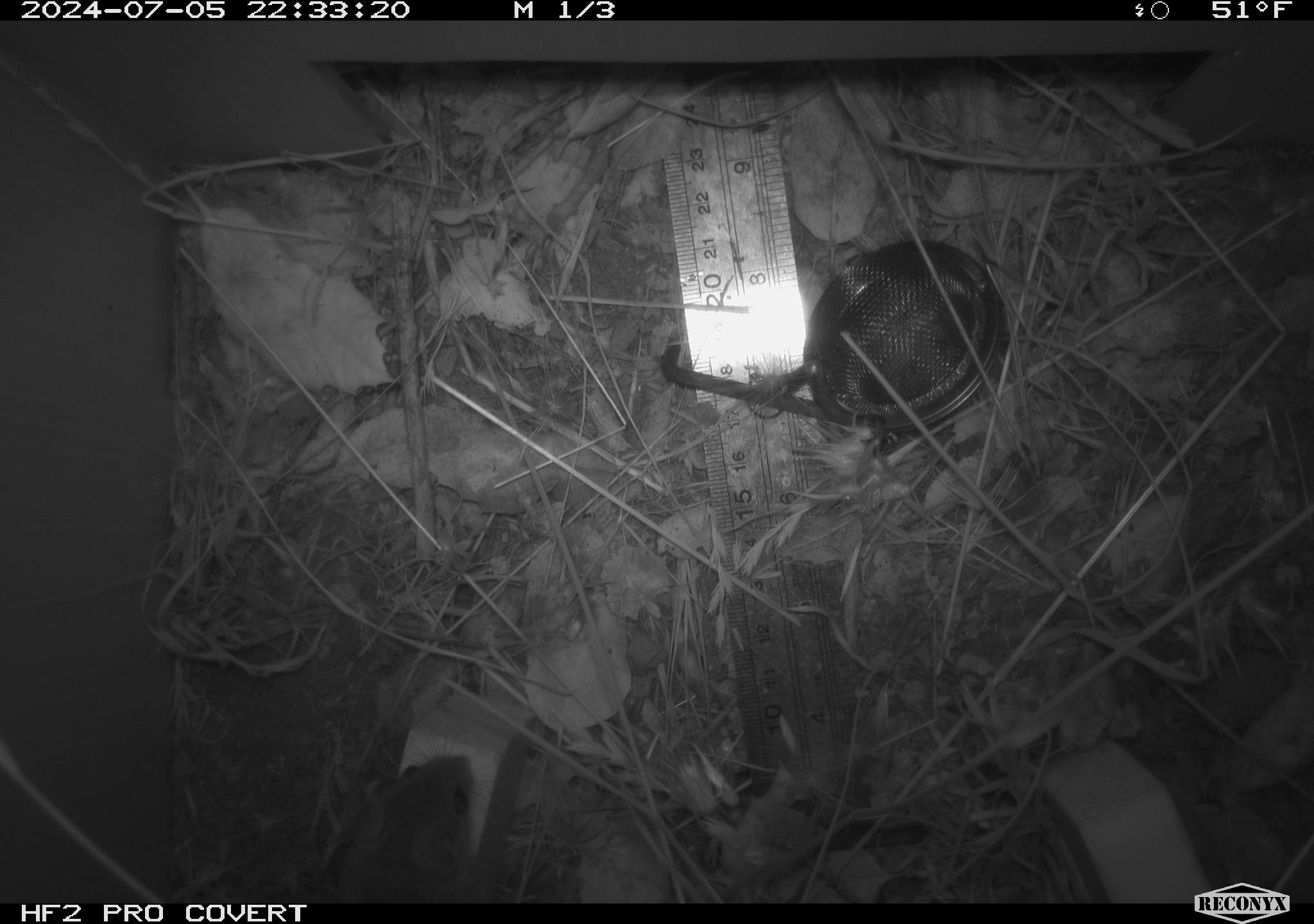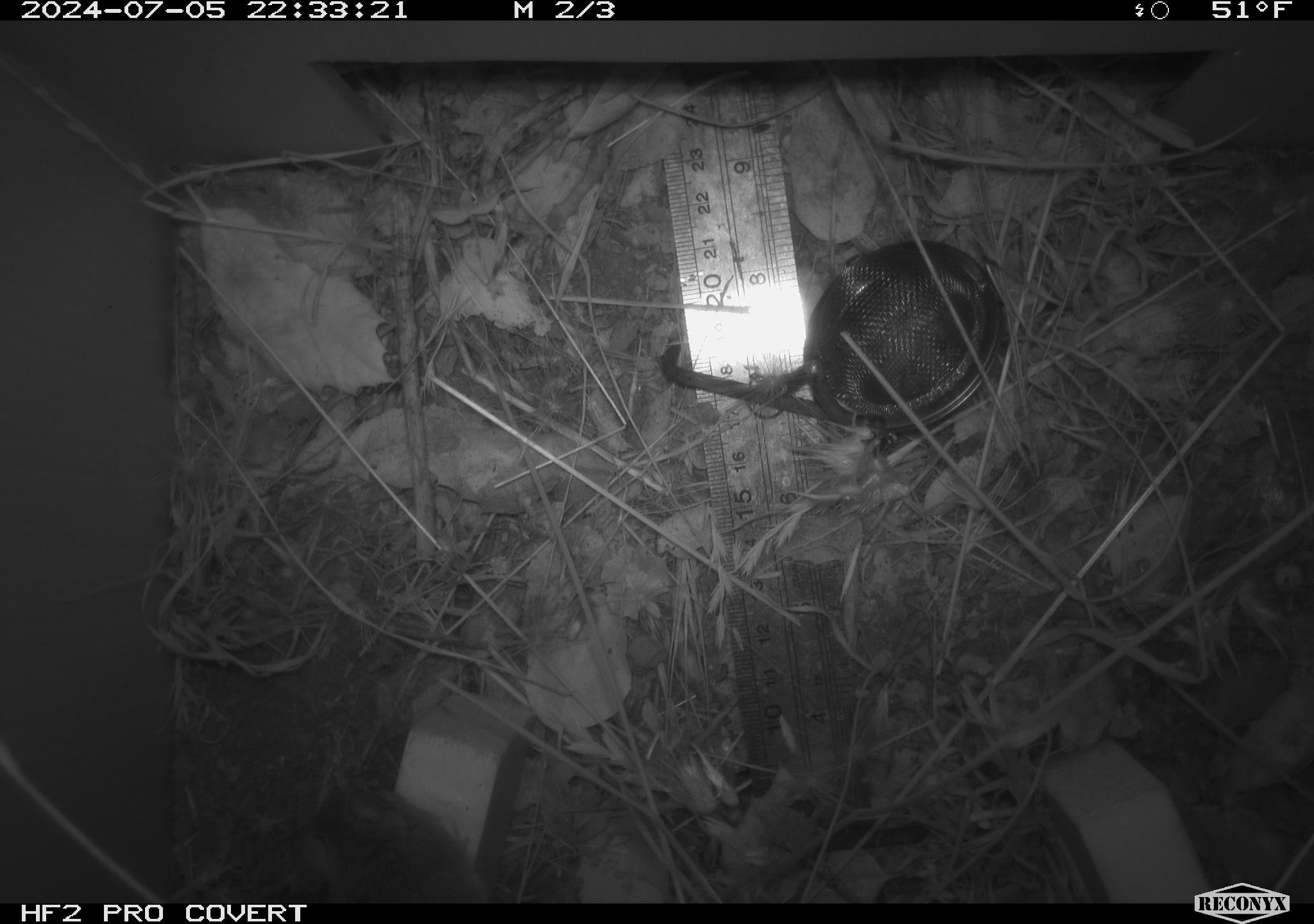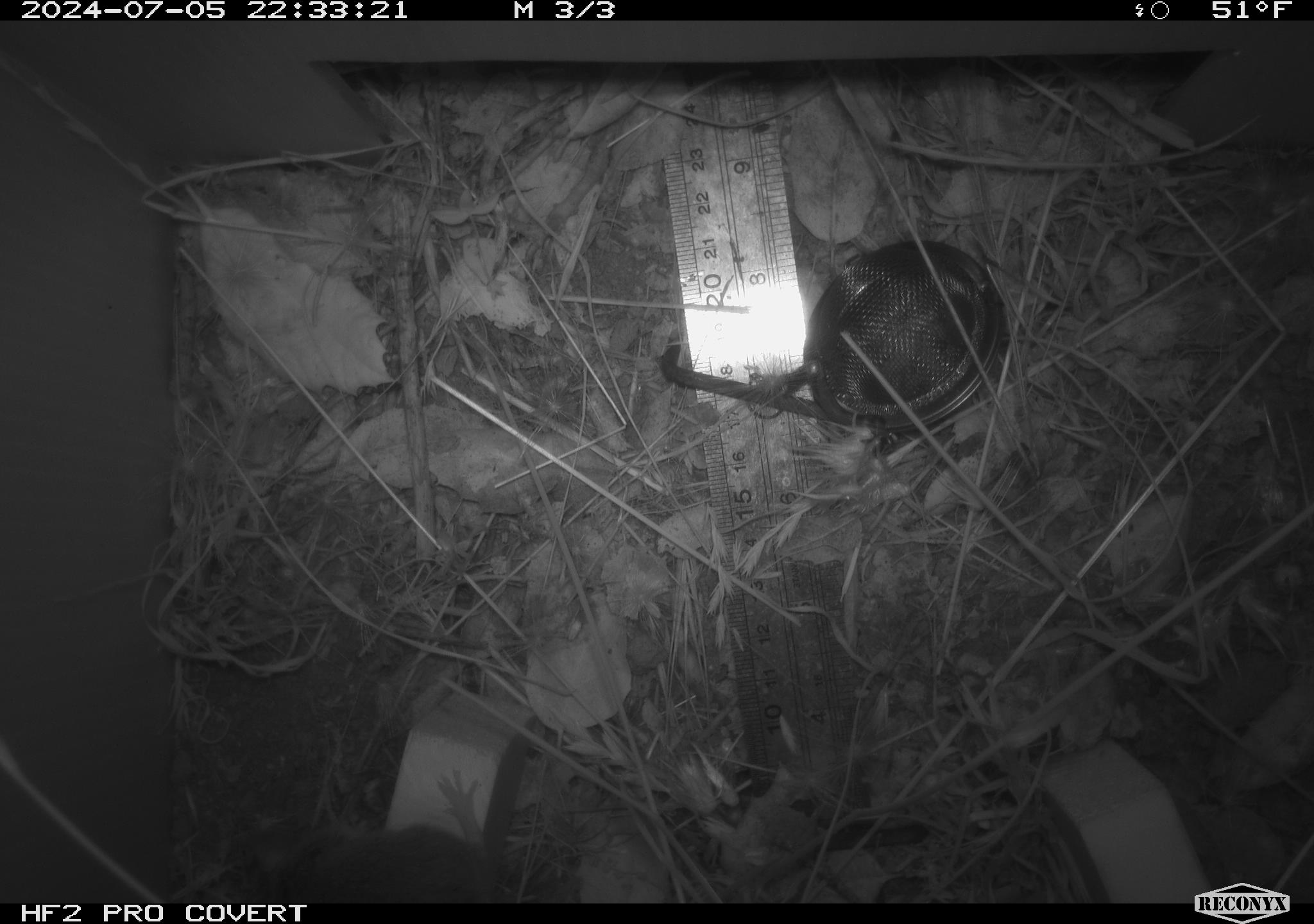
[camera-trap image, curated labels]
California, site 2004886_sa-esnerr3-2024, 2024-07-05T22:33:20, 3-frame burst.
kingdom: Animalia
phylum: Chordata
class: Mammalia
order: Rodentia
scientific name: Rodentia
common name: rodent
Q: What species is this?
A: Rodent (Rodentia).